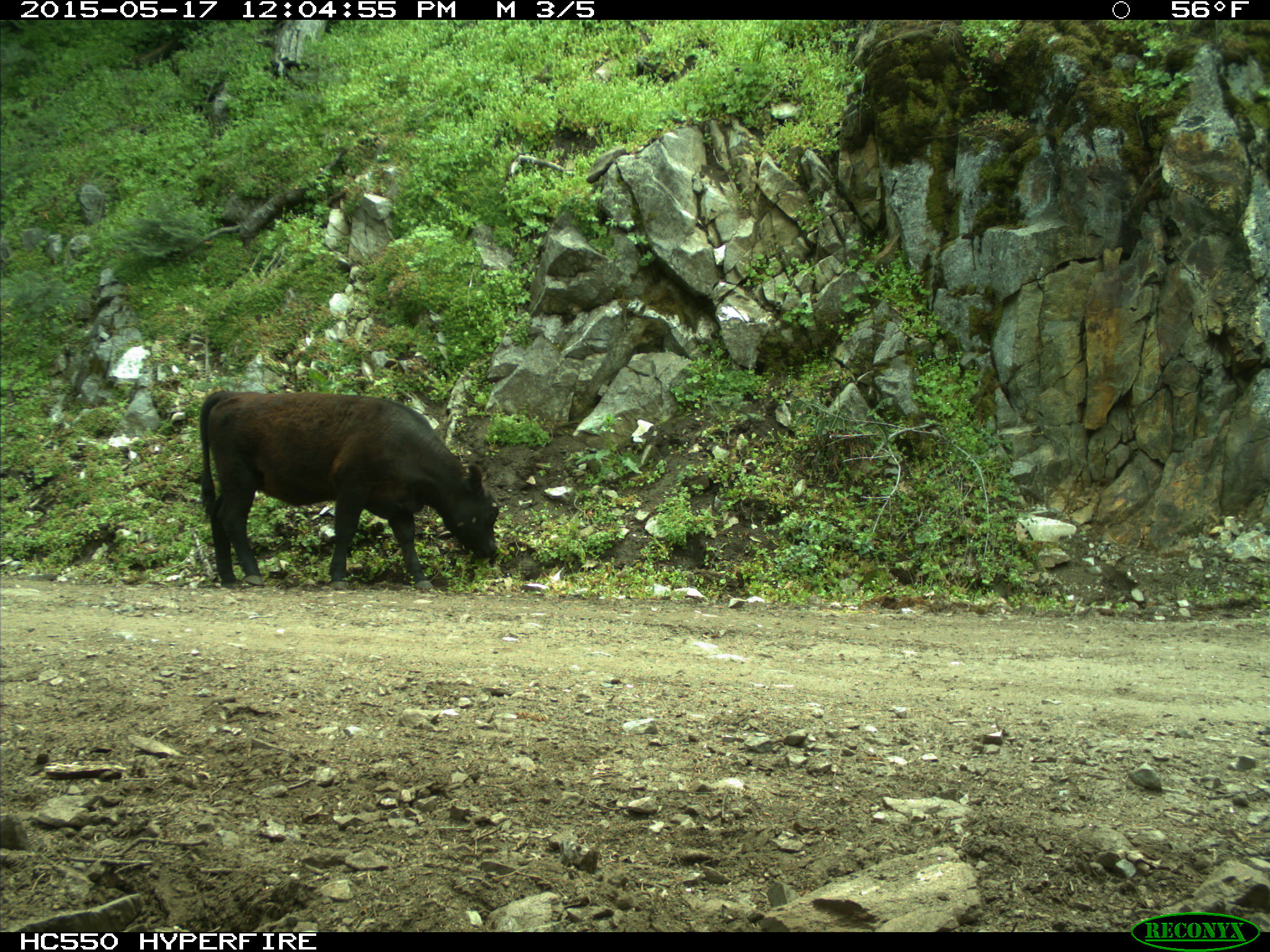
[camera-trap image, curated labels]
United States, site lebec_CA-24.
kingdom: Animalia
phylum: Chordata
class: Mammalia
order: Artiodactyla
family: Bovidae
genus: Bos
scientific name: Bos taurus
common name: domestic cow